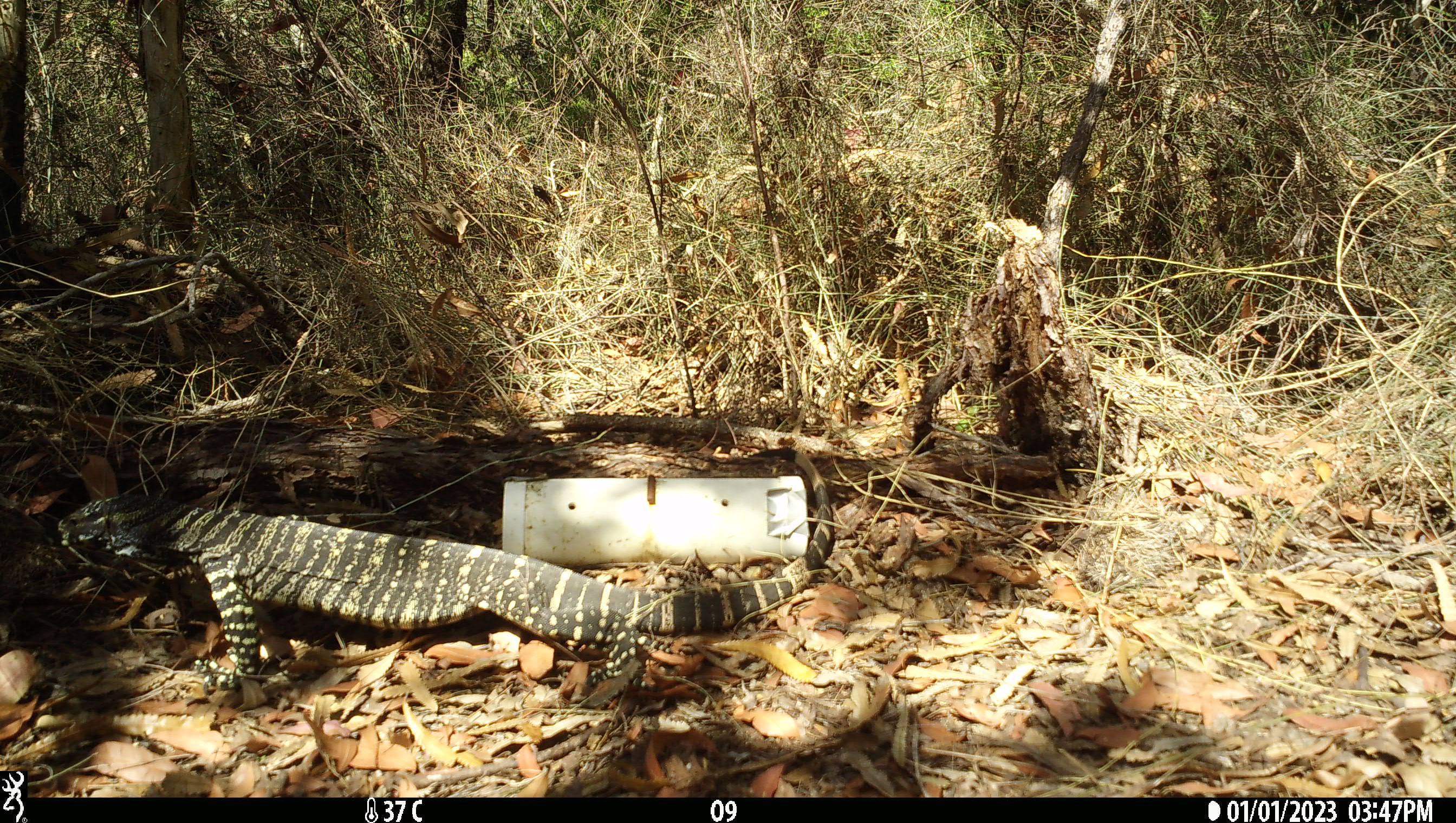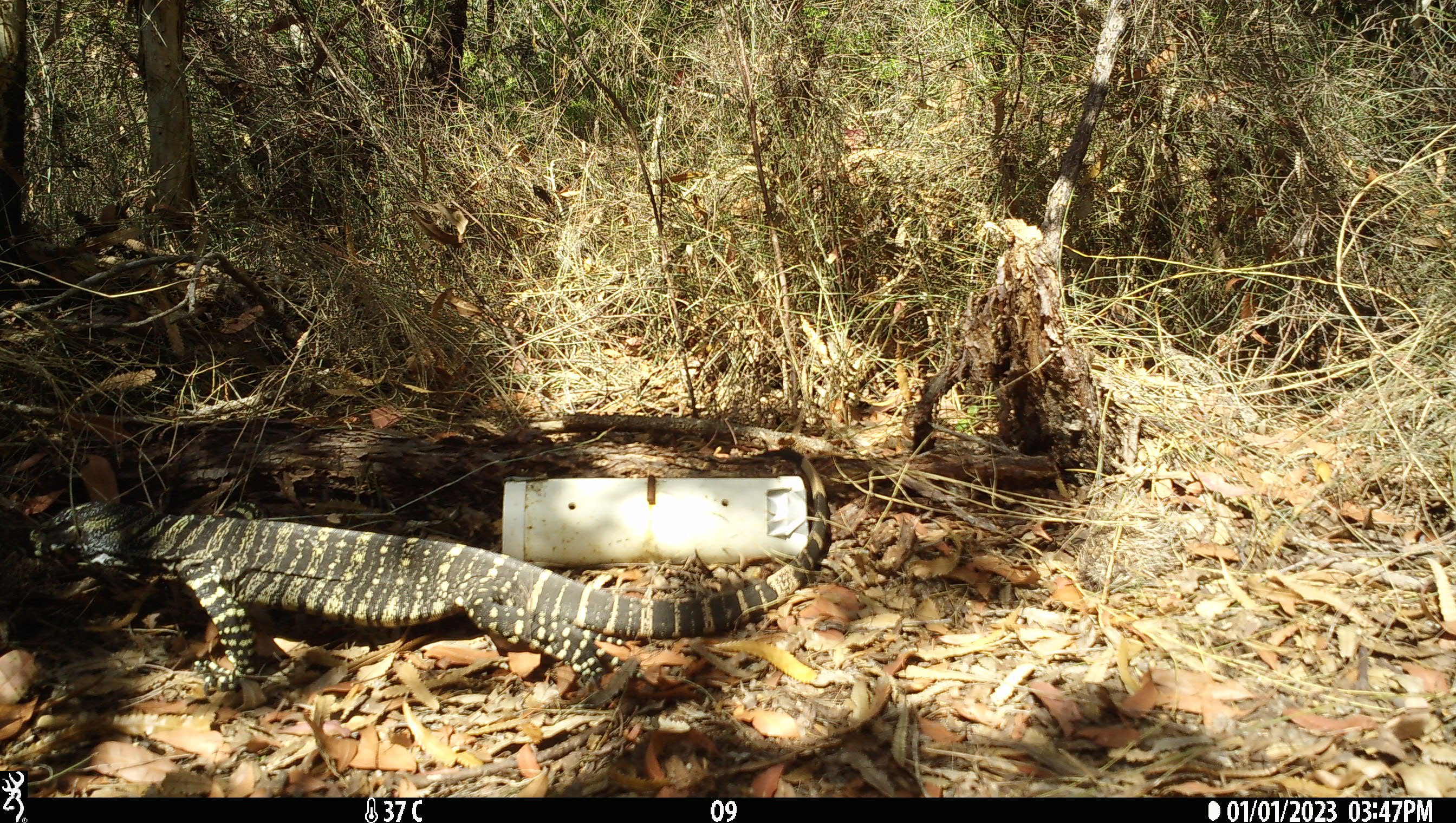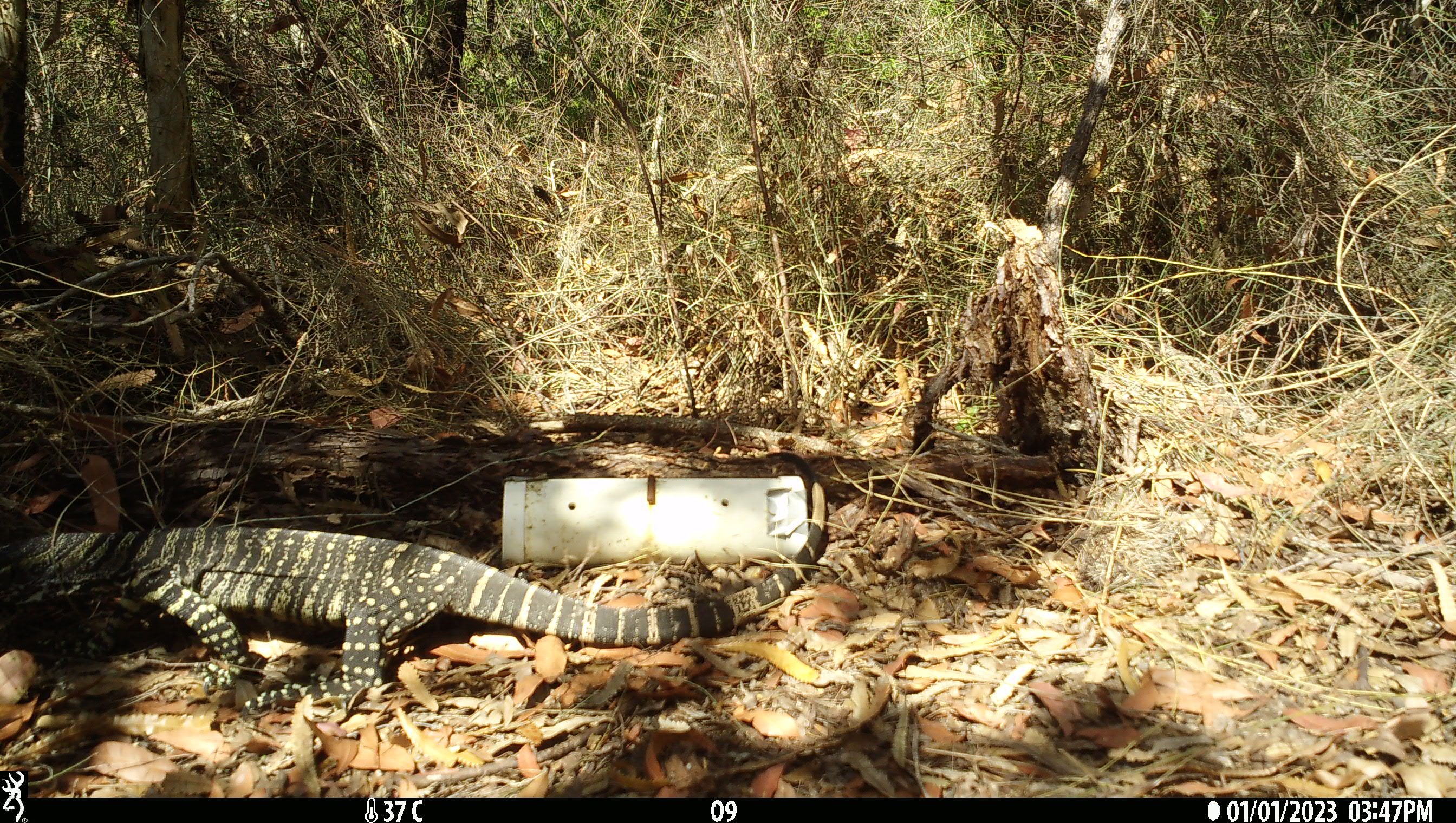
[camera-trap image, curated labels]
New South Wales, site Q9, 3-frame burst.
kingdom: Animalia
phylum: Chordata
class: Reptilia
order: Squamata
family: Varanidae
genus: Varanus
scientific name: Varanus varius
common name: lace monitor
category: goanna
Goanna (lace monitor) (Varanus varius).